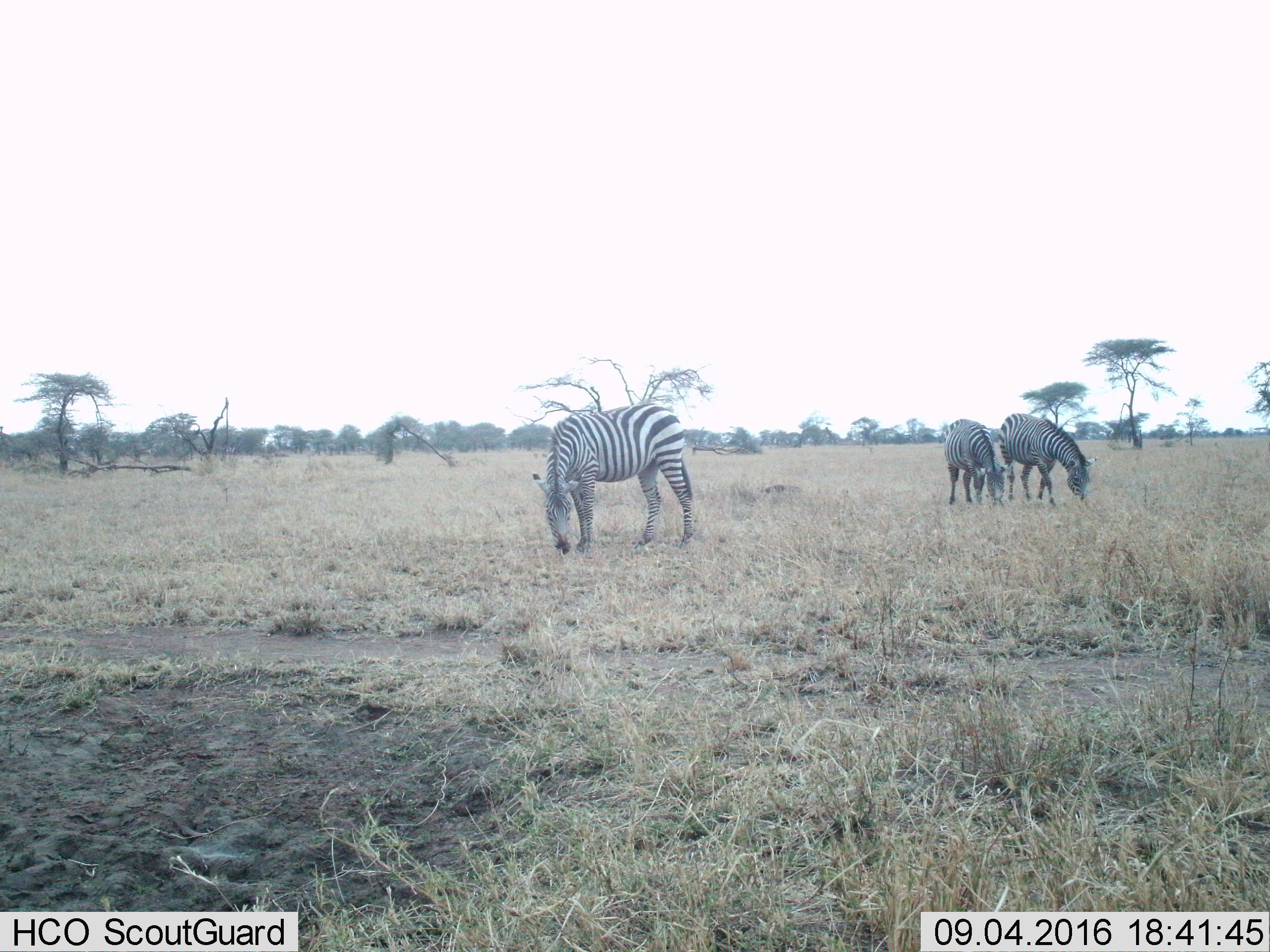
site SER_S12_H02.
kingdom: Animalia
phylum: Chordata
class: Mammalia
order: Perissodactyla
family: Equidae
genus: Equus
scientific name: Equus quagga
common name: plains zebra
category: zebraplains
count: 3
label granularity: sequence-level